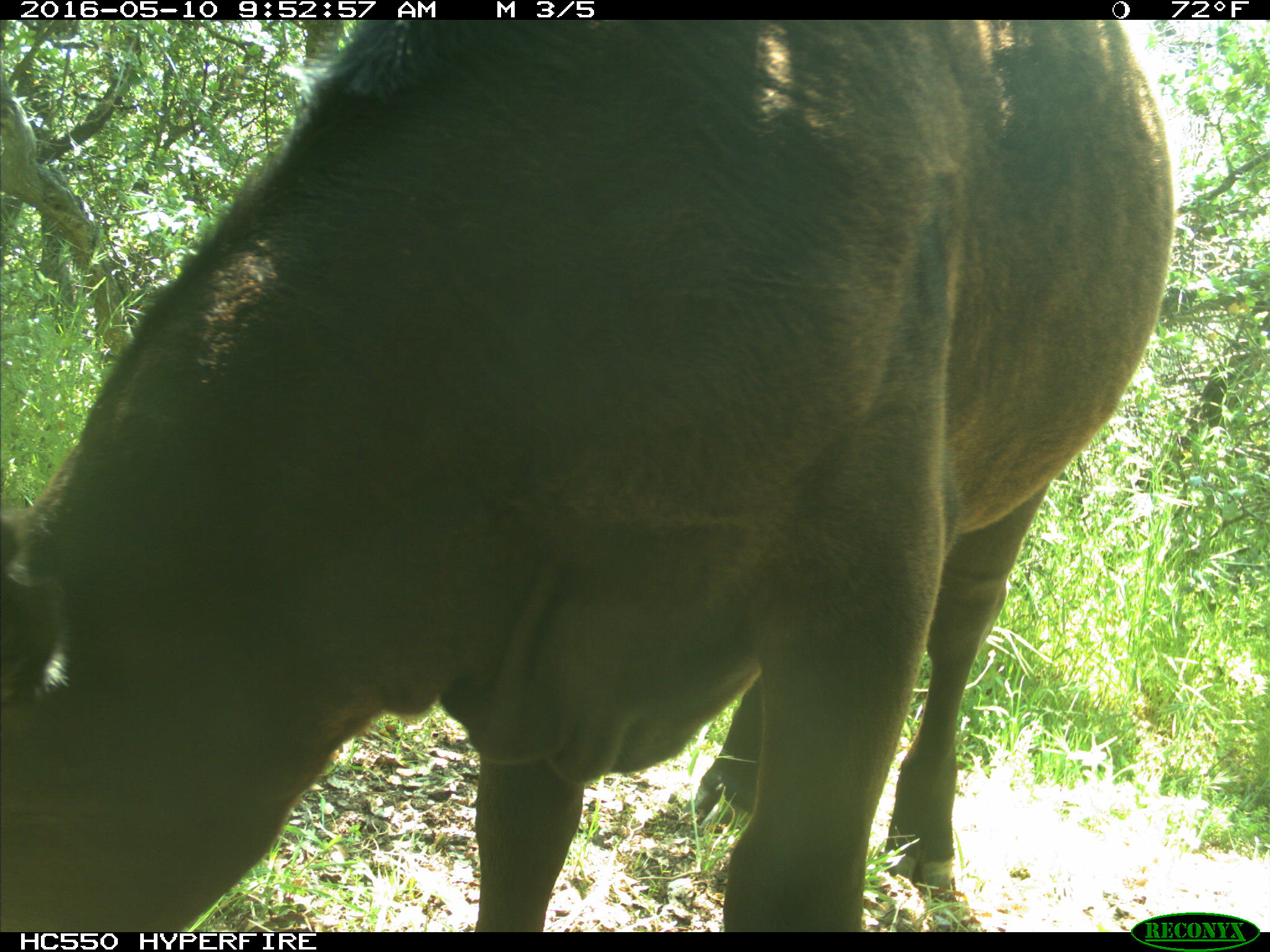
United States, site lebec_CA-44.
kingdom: Animalia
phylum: Chordata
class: Mammalia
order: Artiodactyla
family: Bovidae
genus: Bos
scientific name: Bos taurus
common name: domestic cow